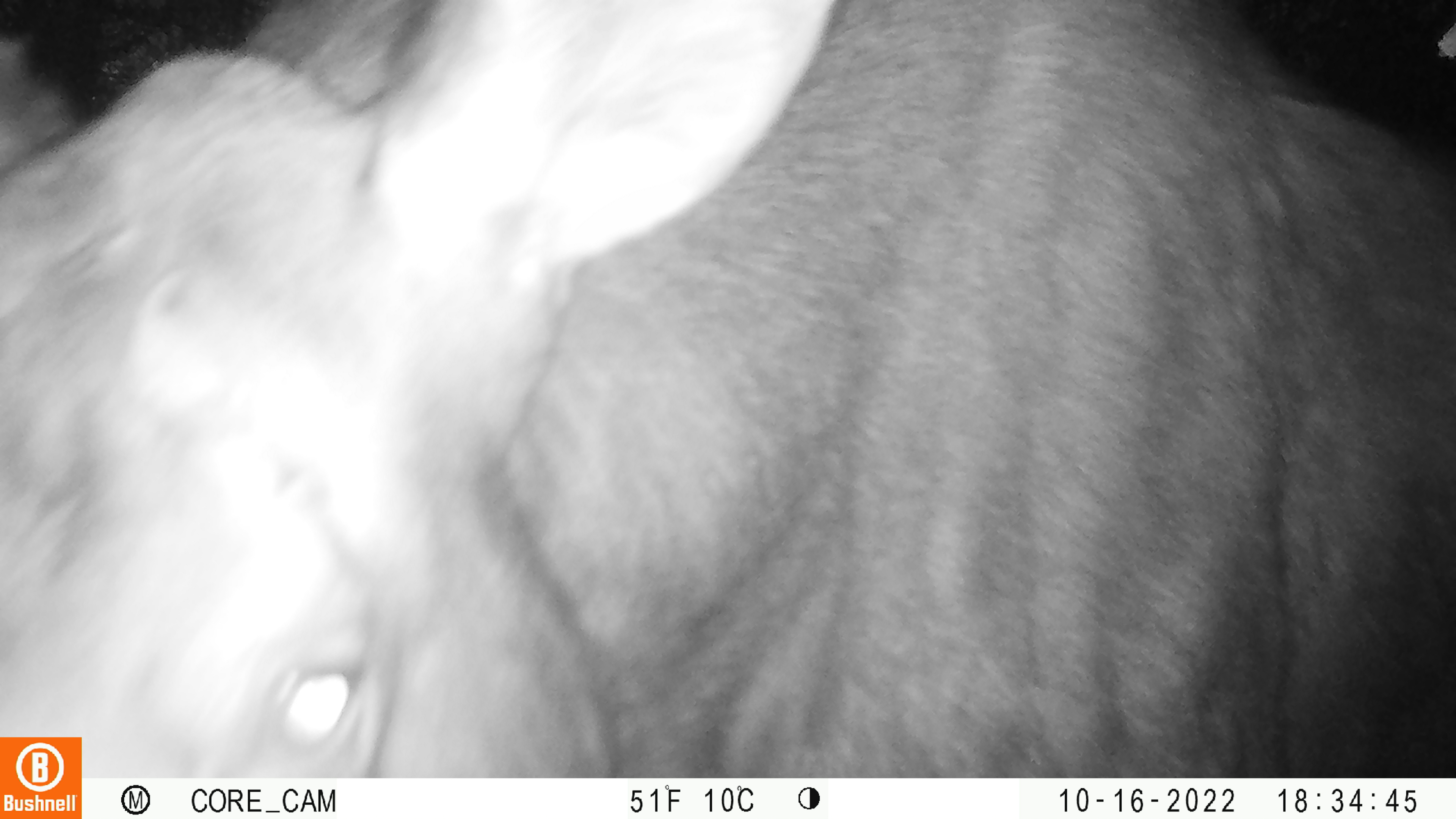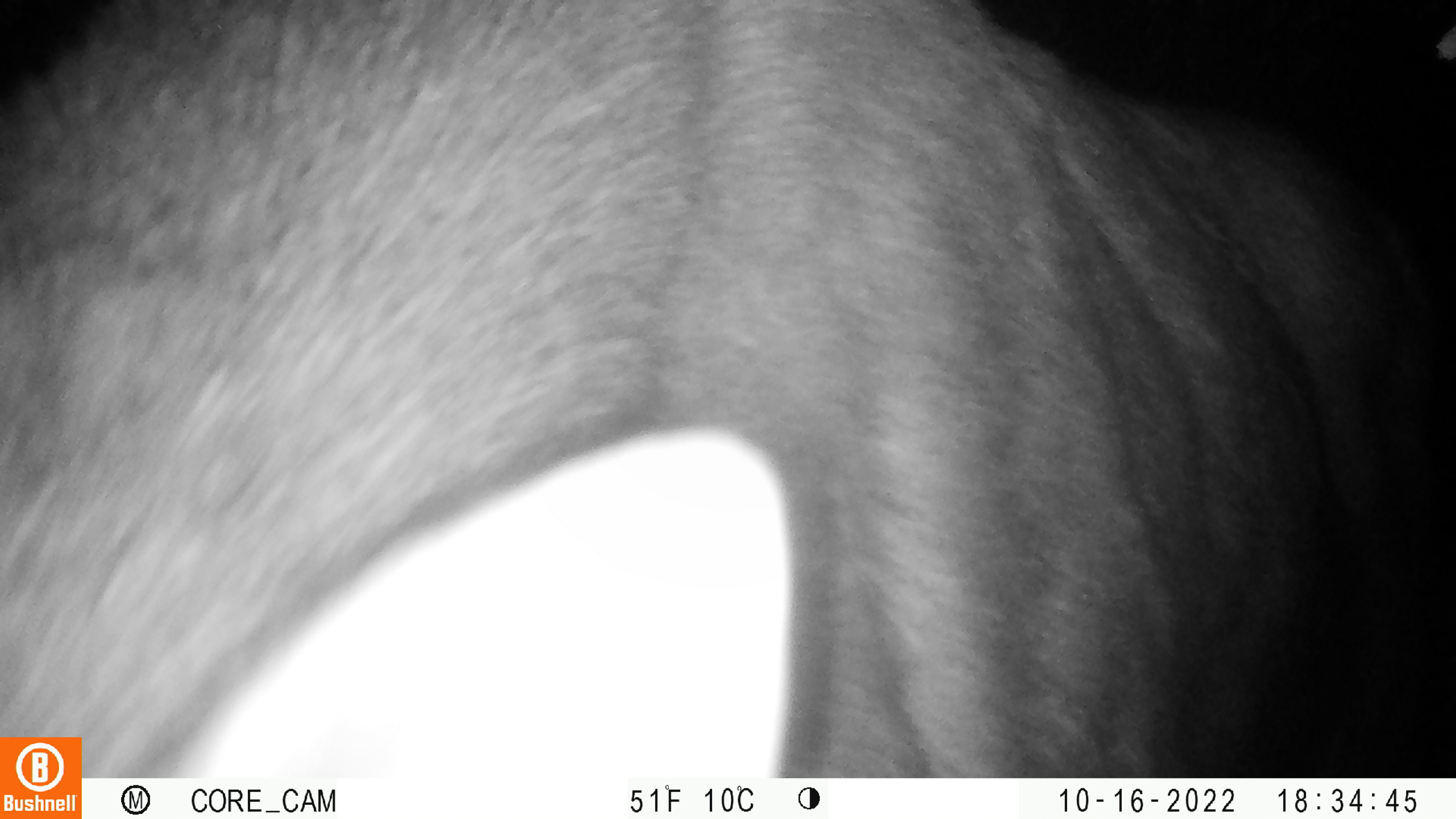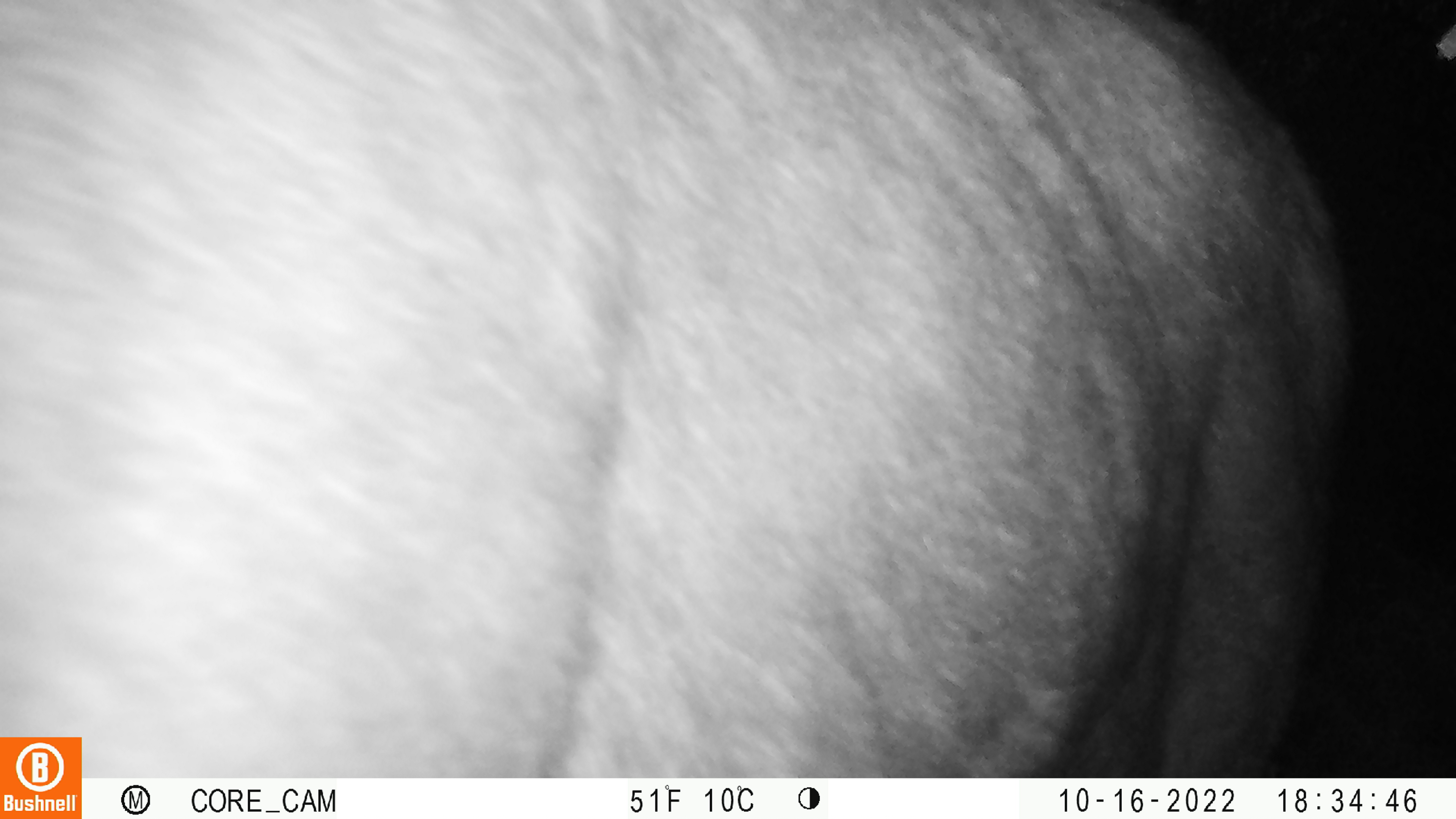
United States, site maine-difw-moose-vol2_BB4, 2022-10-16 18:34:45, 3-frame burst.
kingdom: Animalia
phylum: Chordata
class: Mammalia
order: Artiodactyla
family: Cervidae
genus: Alces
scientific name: Alces alces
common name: moose